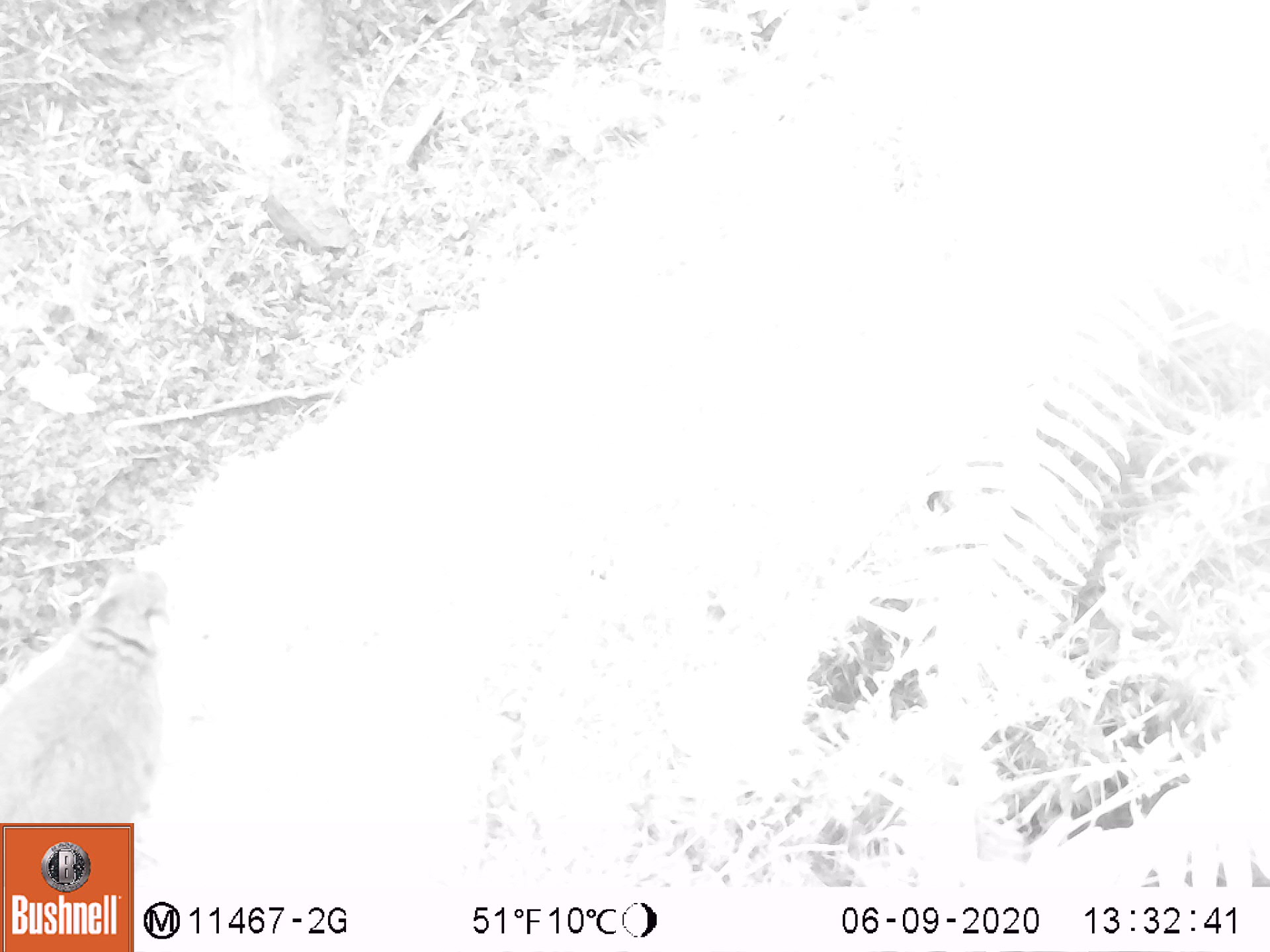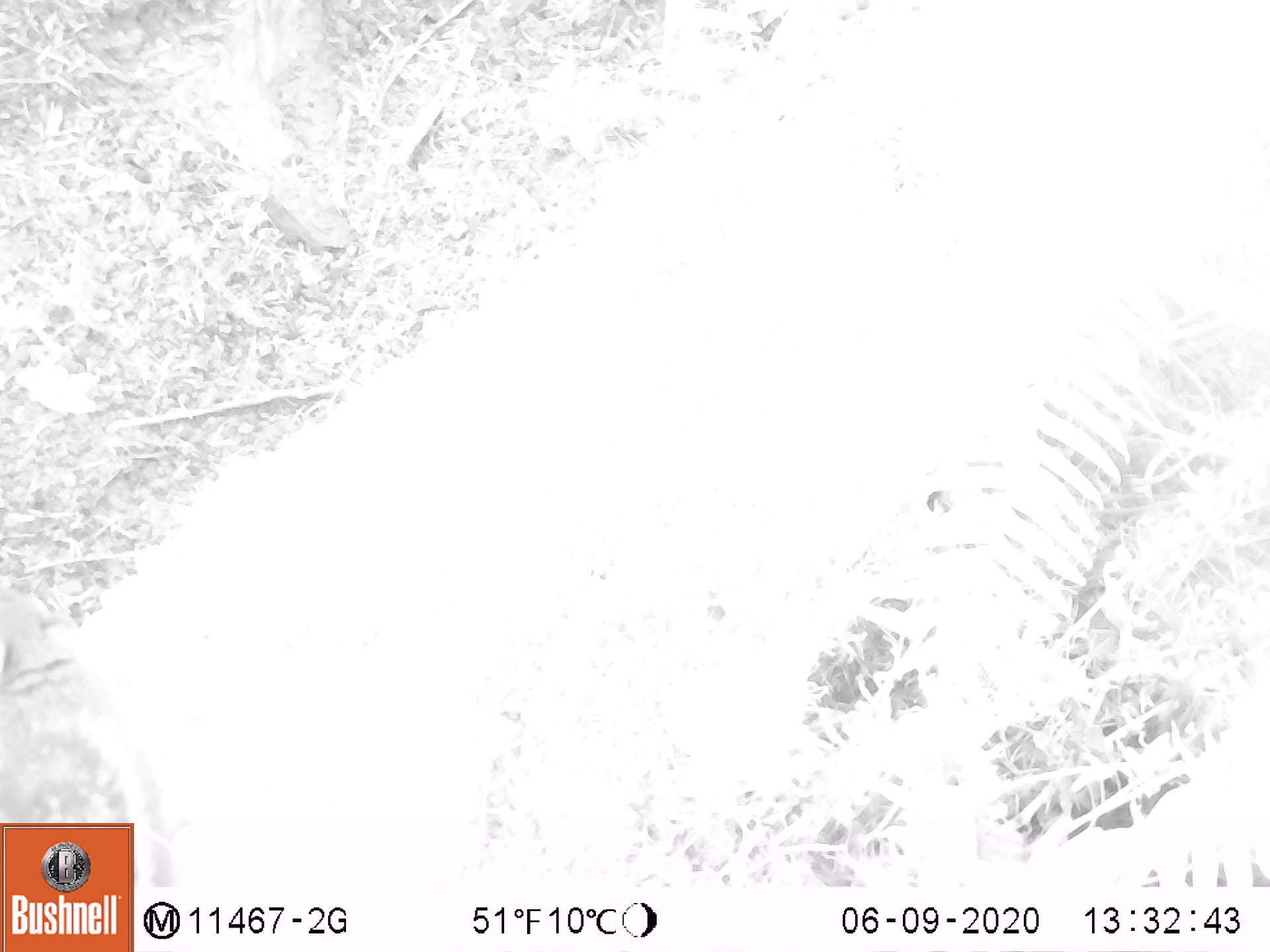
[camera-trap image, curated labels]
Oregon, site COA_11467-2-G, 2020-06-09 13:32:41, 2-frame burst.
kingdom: Animalia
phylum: Chordata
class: Mammalia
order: Rodentia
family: Sciuridae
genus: Tamiasciurus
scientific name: Tamiasciurus douglasii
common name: douglas squirrel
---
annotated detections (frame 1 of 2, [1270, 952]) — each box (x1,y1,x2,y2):
douglas squirrel: (7,563,184,818)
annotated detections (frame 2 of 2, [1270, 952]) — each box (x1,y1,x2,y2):
douglas squirrel: (1,585,179,820)